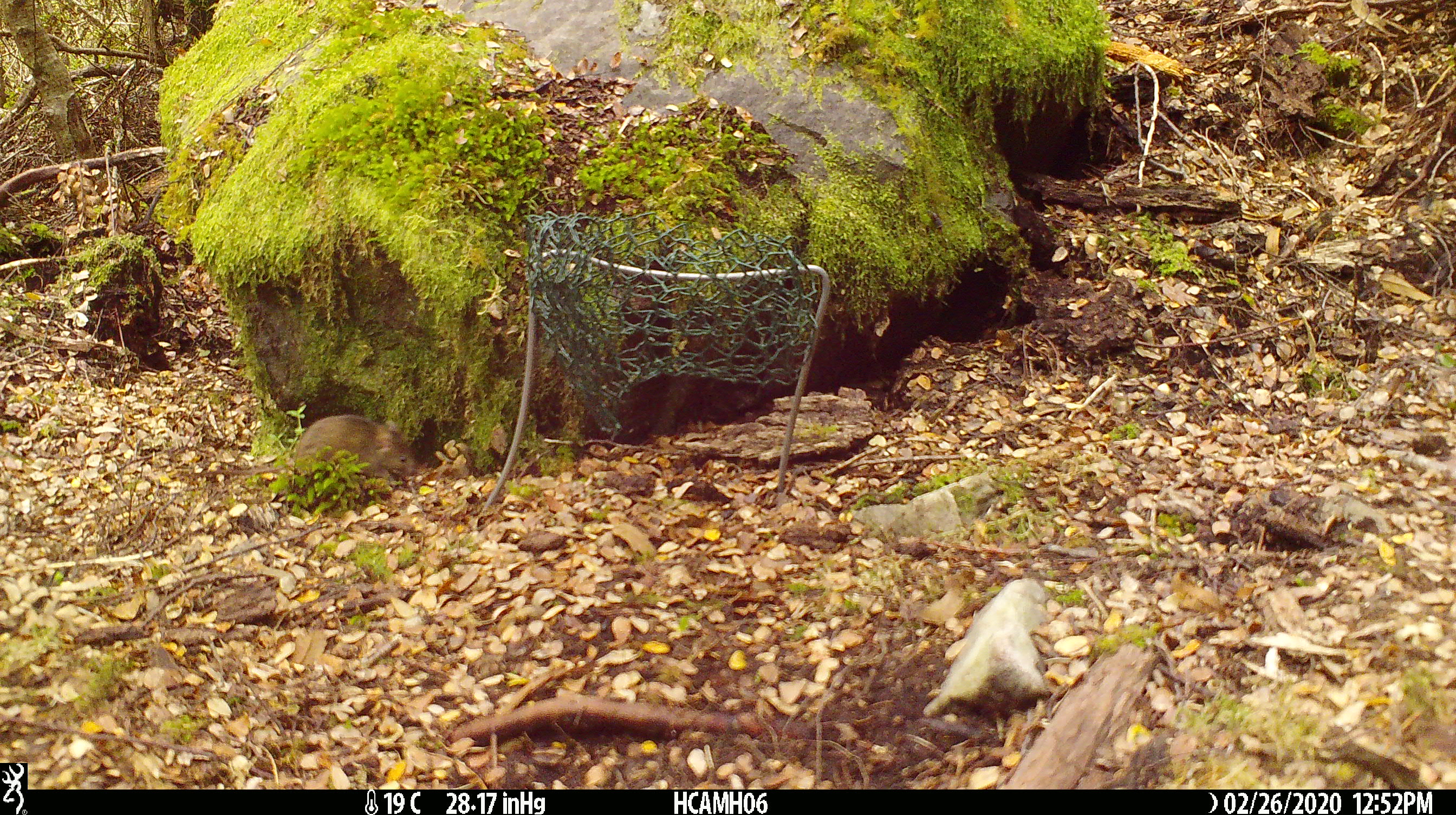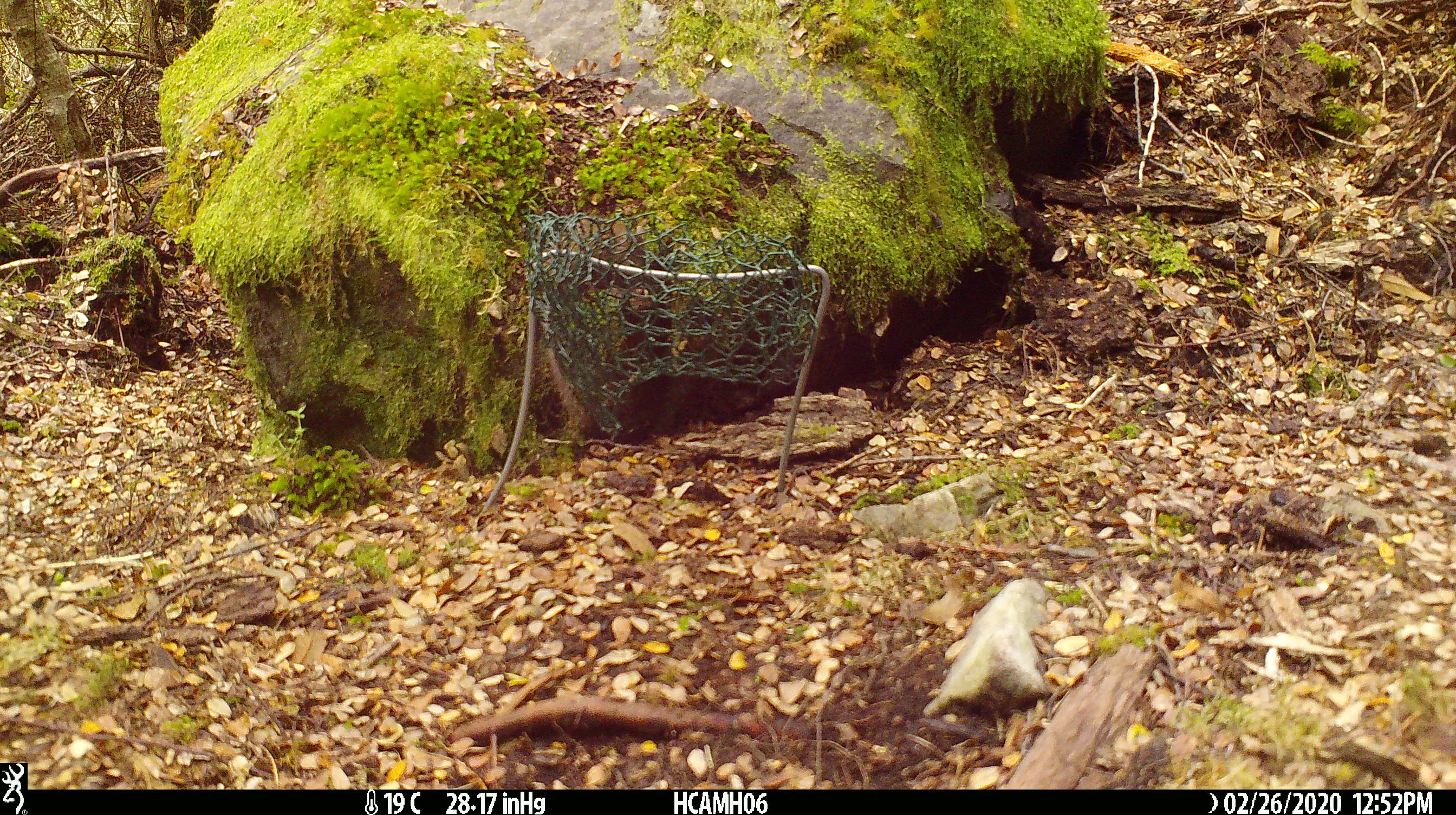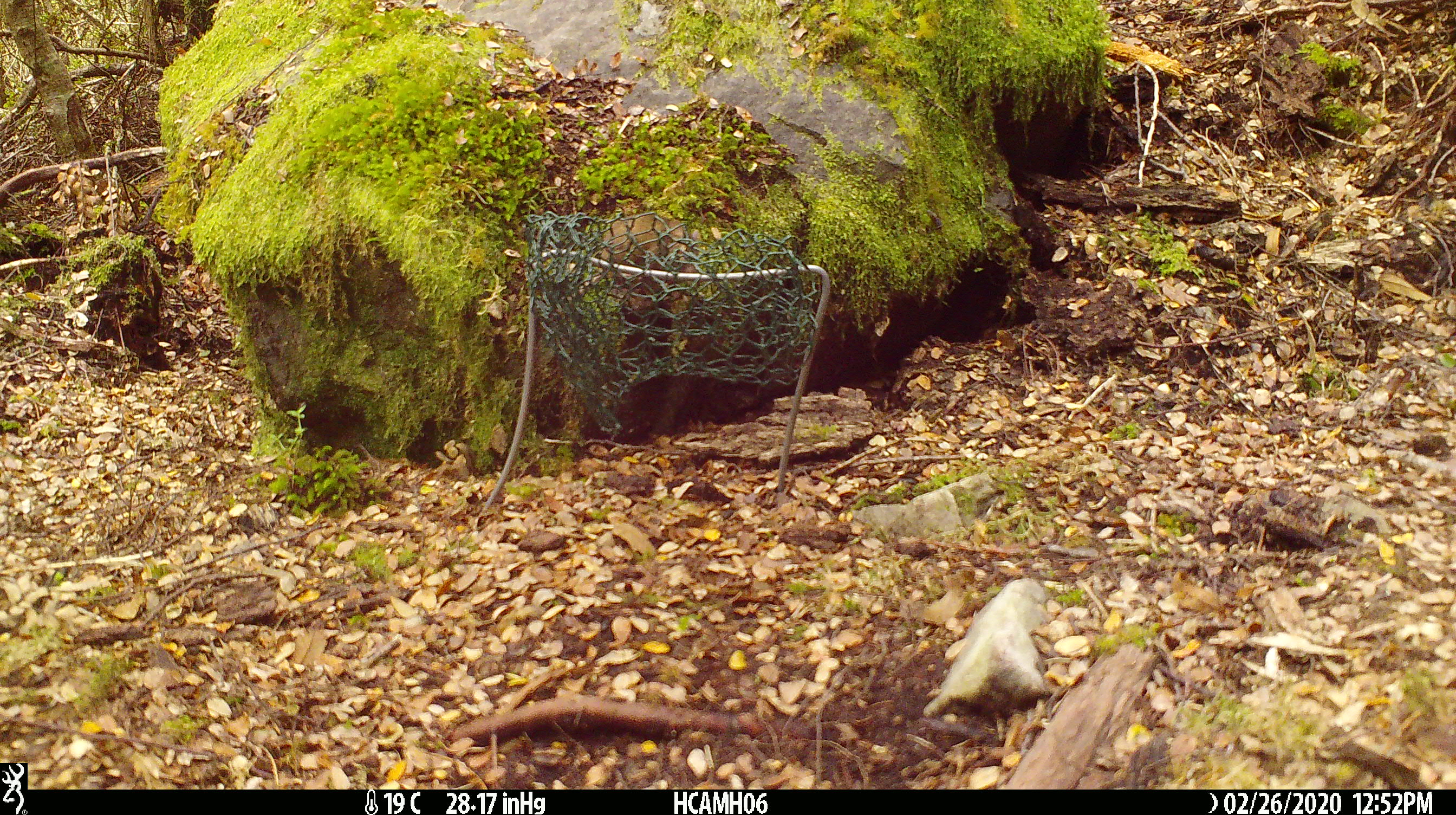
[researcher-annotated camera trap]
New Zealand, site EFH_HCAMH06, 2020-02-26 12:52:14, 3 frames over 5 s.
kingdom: Animalia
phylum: Chordata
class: Mammalia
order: Rodentia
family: Muridae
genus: Mus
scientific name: Mus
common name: mouse